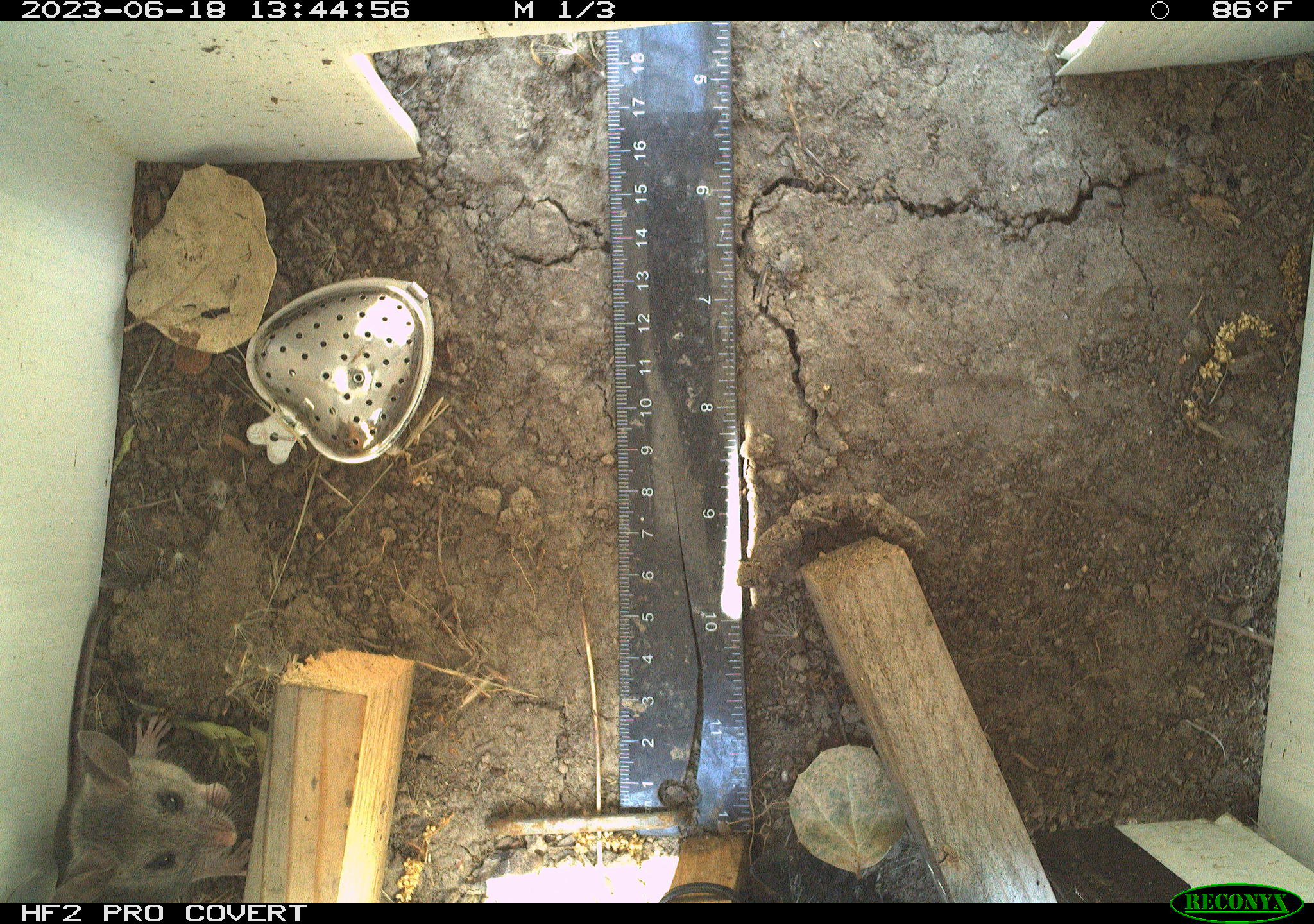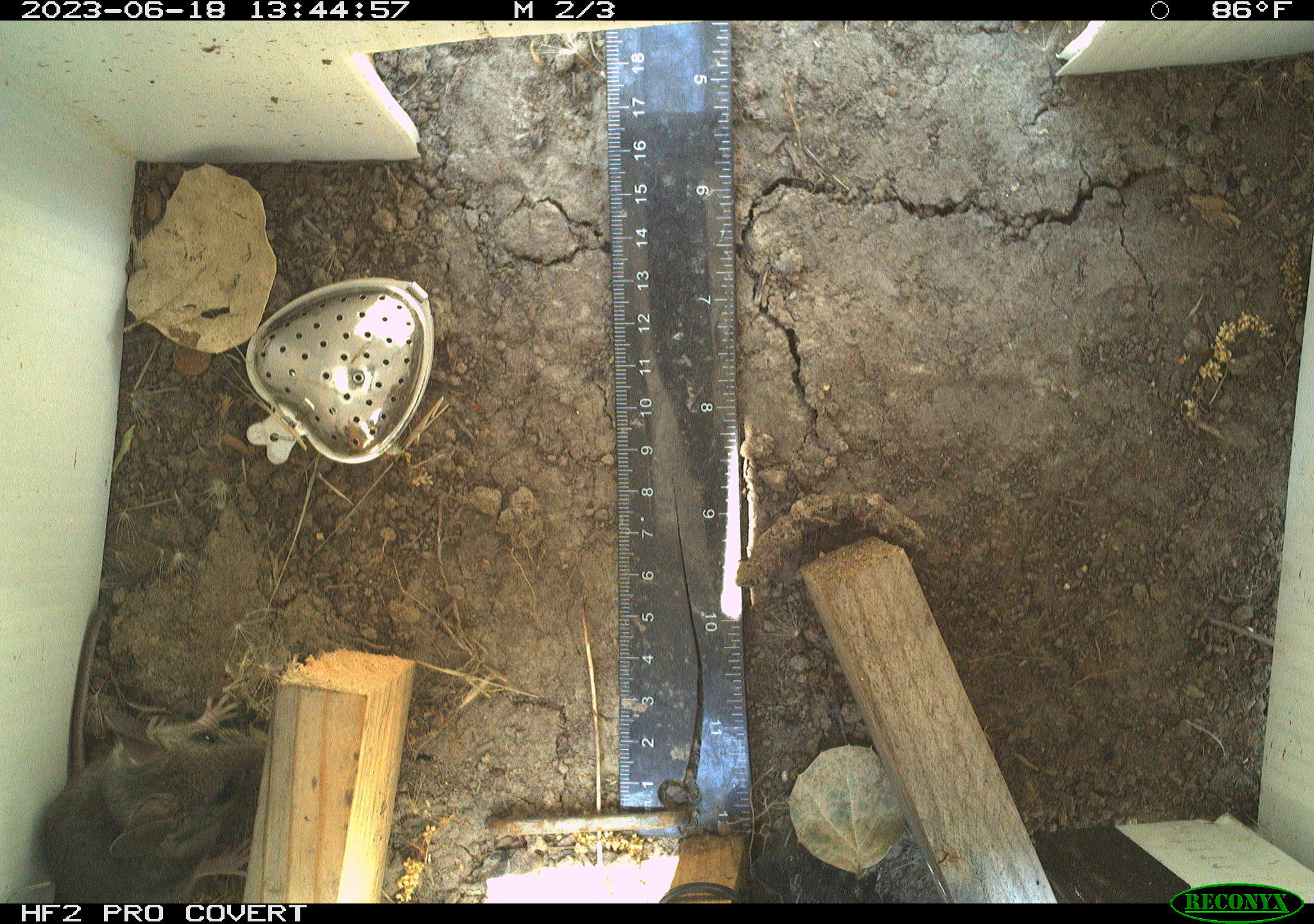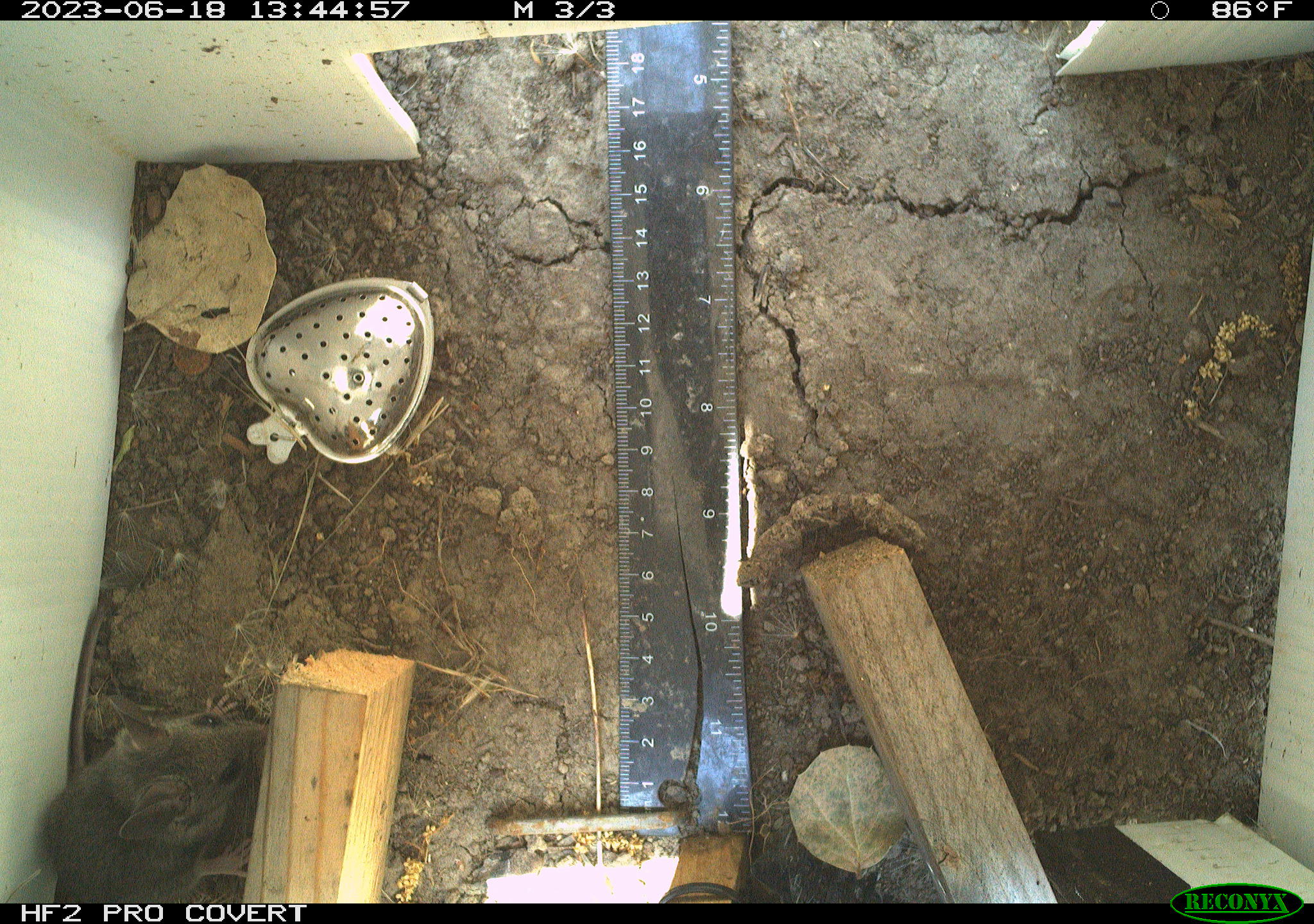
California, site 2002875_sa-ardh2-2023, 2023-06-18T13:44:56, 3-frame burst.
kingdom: Animalia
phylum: Chordata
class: Mammalia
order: Rodentia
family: Cricetidae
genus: Peromyscus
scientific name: Peromyscus maniculatus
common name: north american deermouse